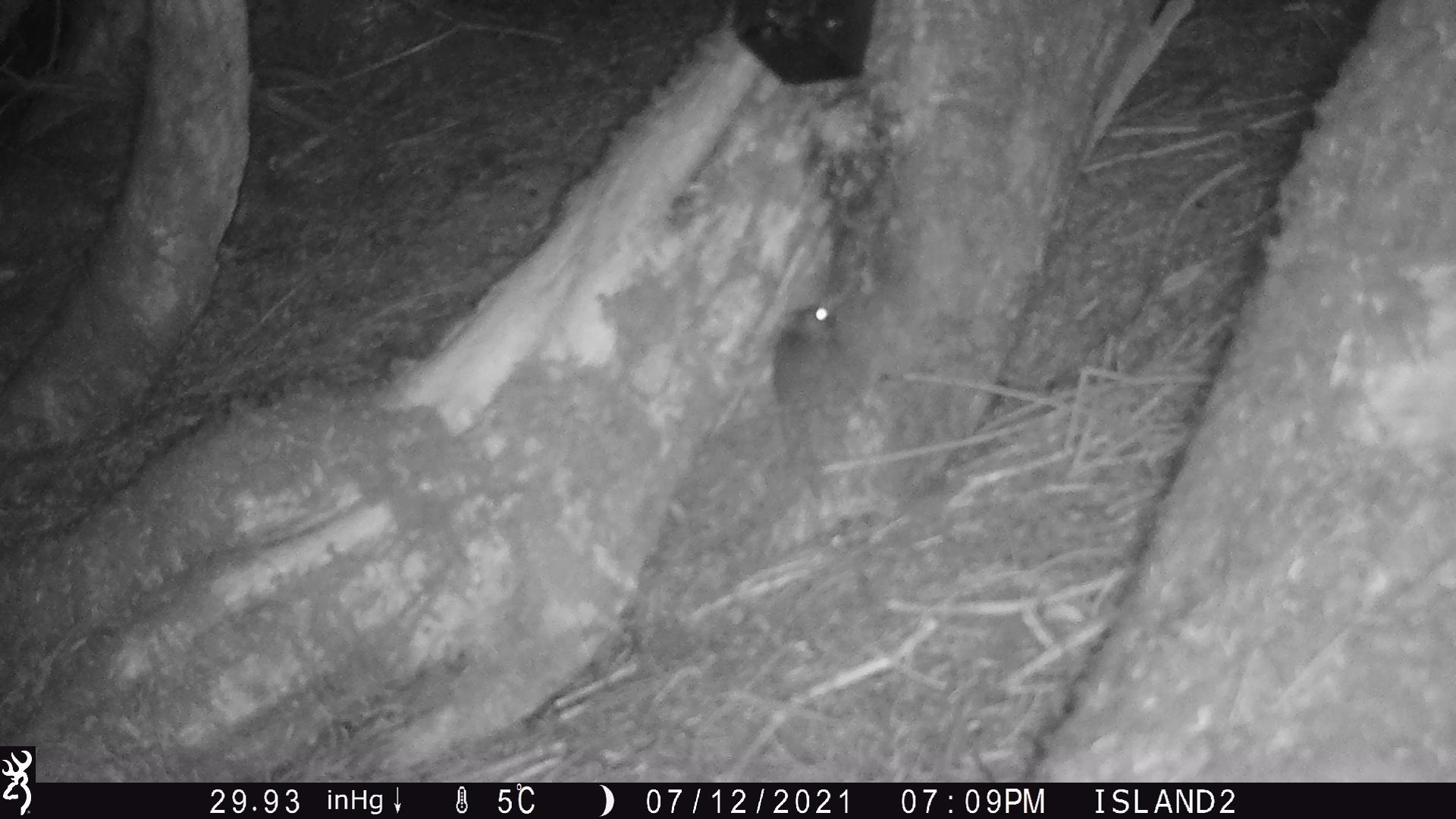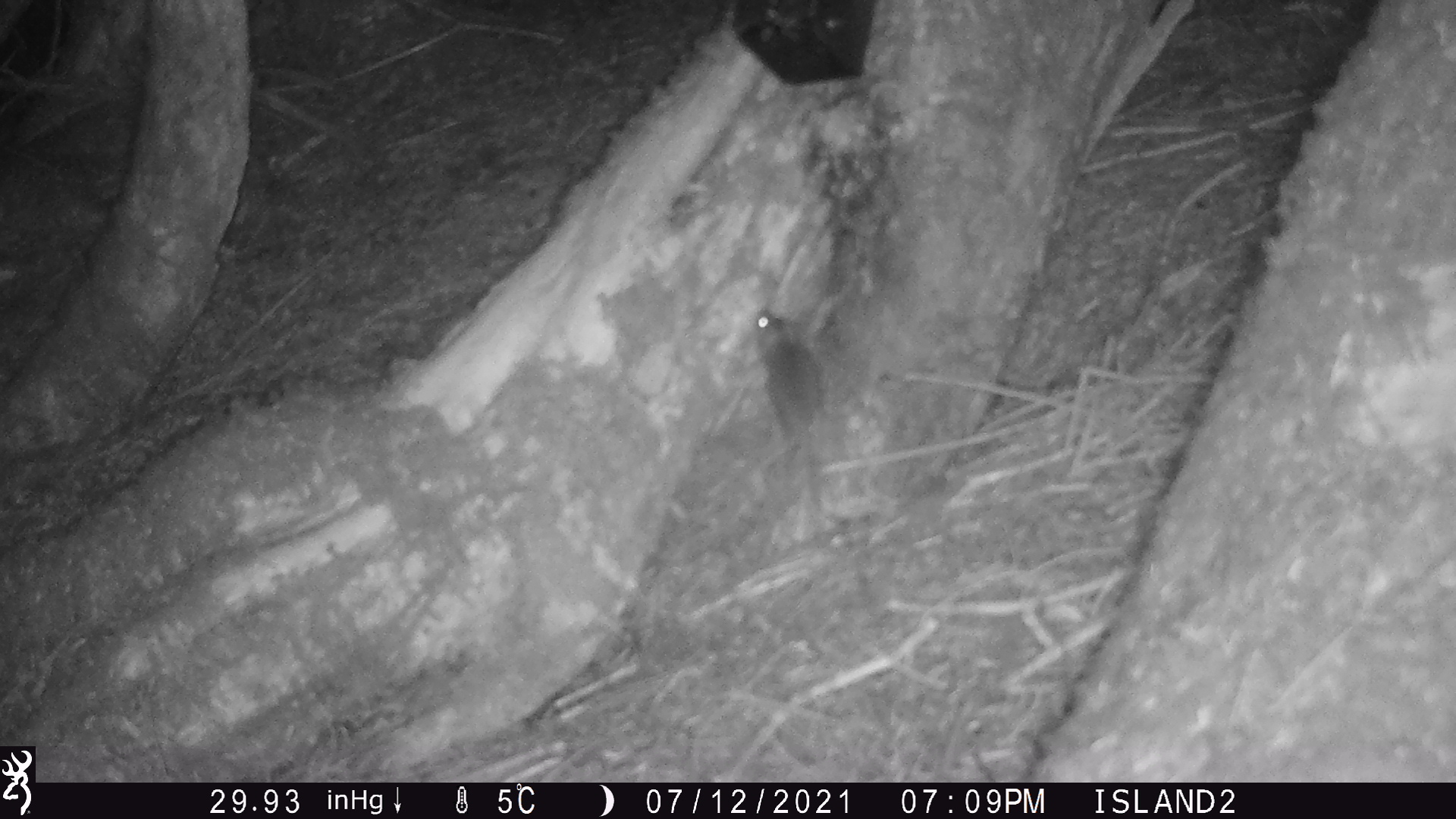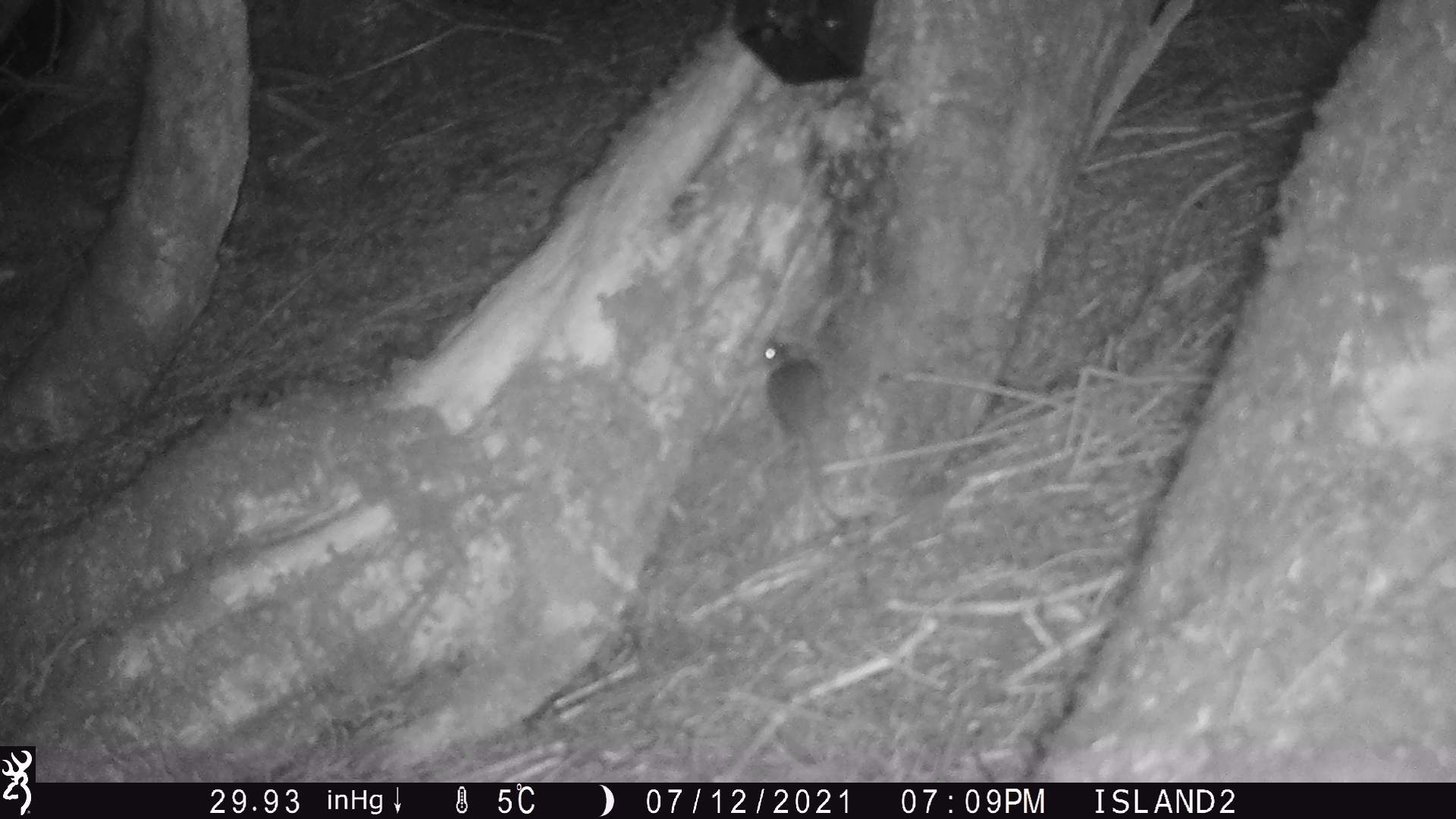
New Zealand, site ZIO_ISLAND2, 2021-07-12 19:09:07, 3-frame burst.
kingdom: Animalia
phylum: Chordata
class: Mammalia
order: Rodentia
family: Muridae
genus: Mus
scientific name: Mus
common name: mouse